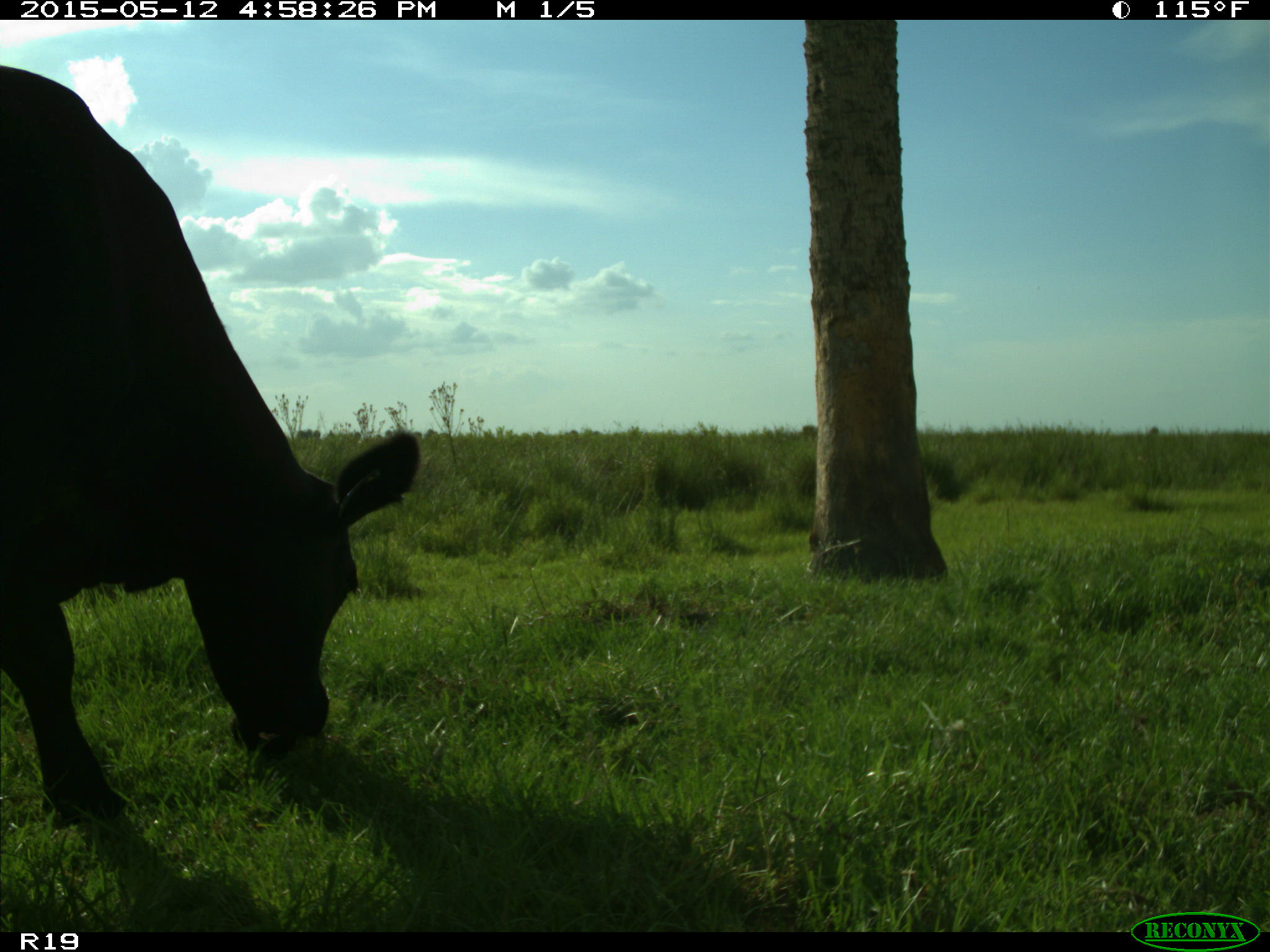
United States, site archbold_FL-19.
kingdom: Animalia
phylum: Chordata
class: Mammalia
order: Artiodactyla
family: Bovidae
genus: Bos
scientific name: Bos taurus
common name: domestic cow